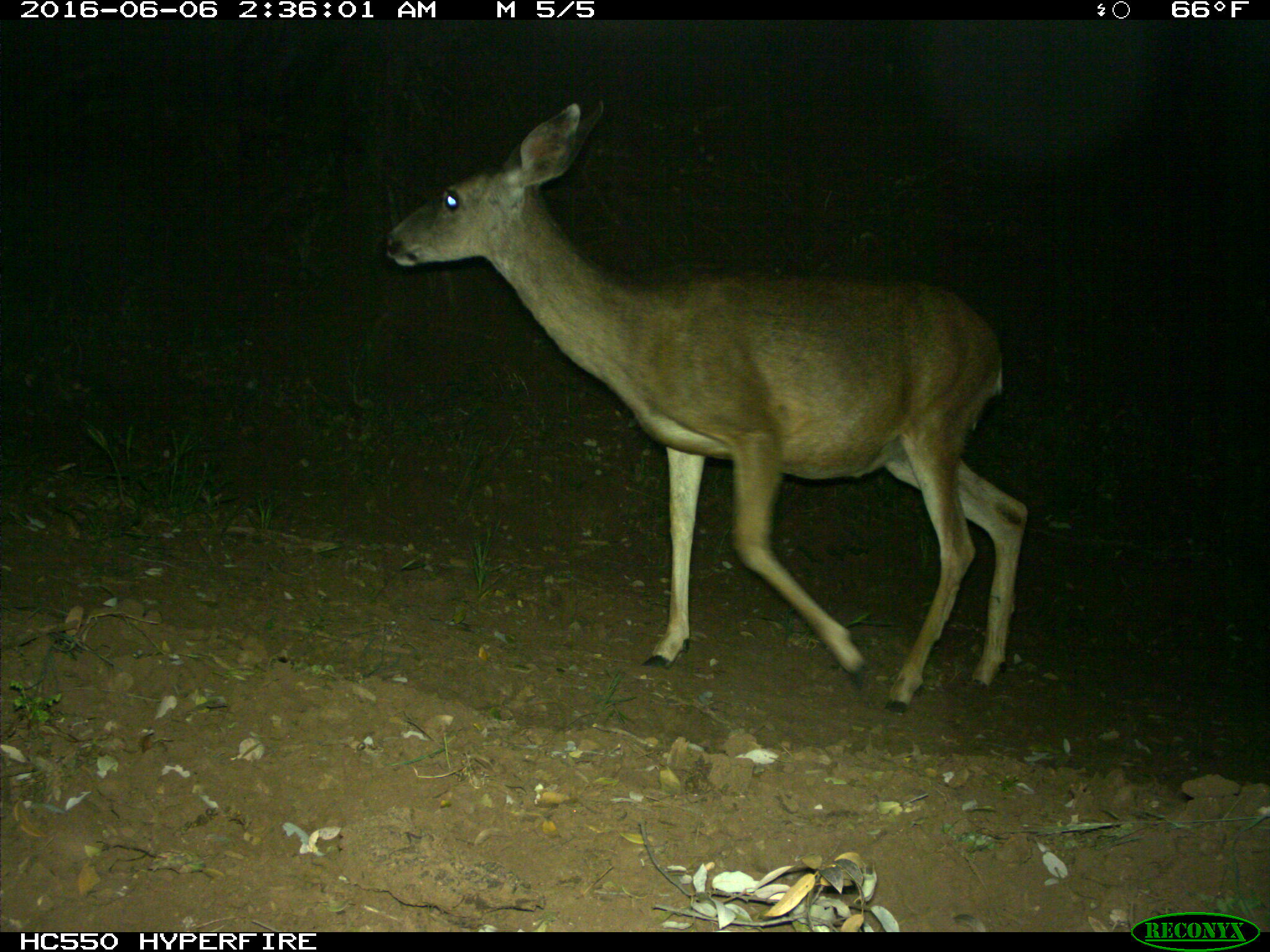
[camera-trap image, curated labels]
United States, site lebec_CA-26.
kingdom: Animalia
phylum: Chordata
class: Mammalia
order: Artiodactyla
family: Cervidae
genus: Odocoileus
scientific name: Odocoileus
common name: deer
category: unidentified deer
Unidentified deer (deer) (Odocoileus).